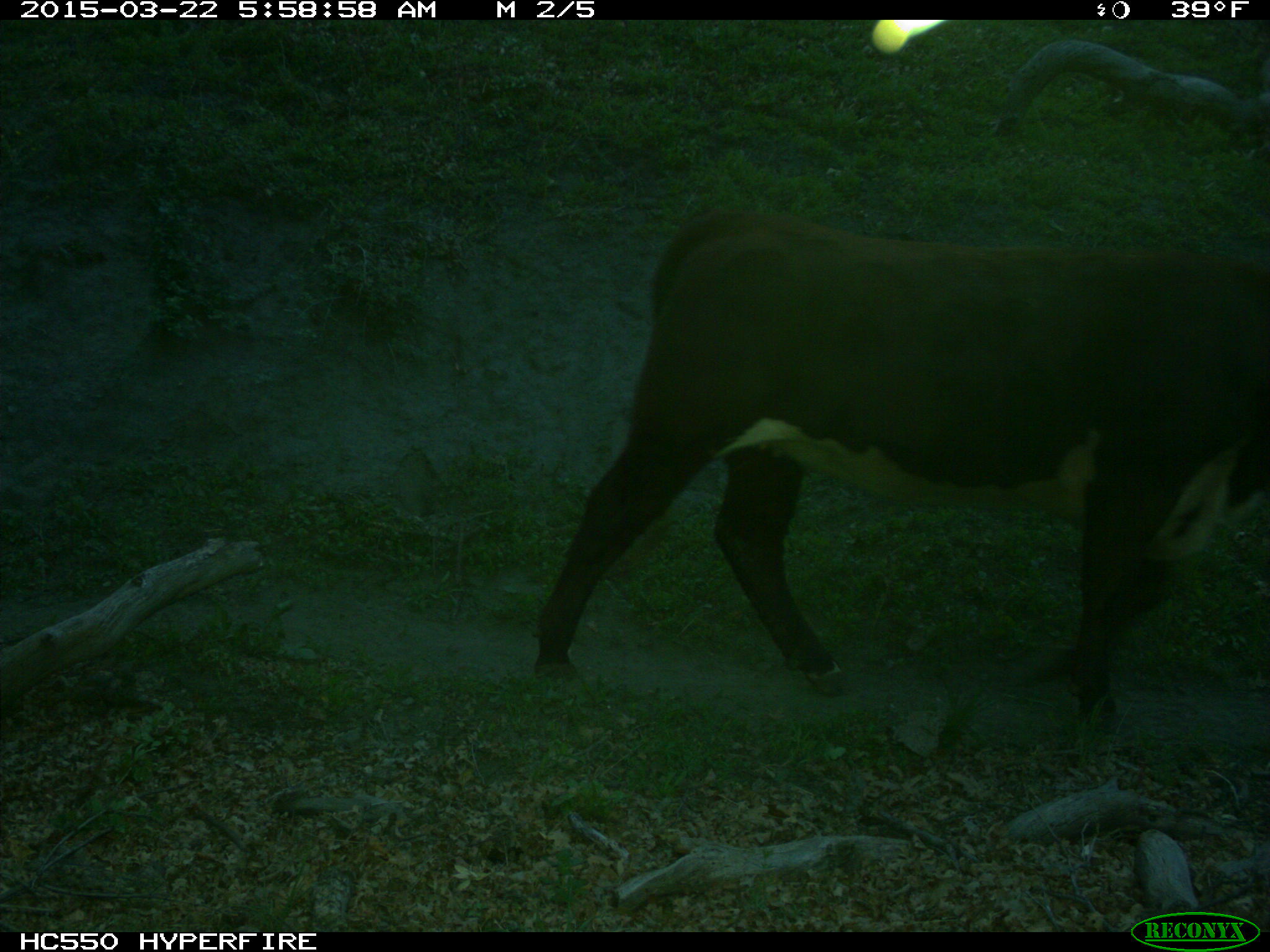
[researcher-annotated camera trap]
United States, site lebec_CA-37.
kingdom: Animalia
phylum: Chordata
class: Mammalia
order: Artiodactyla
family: Bovidae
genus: Bos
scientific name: Bos taurus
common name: domestic cow